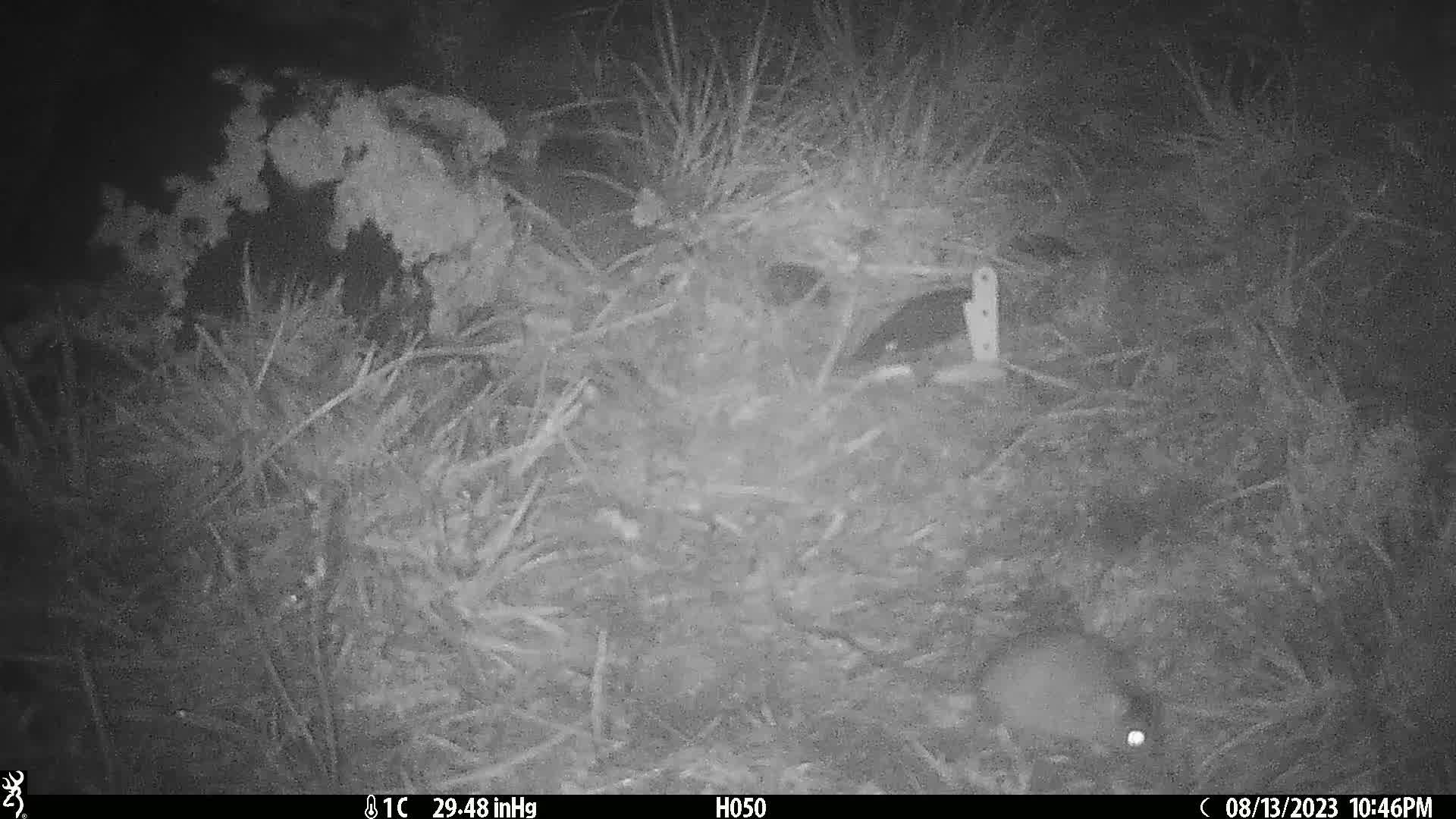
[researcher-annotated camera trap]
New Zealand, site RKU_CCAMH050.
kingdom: Animalia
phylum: Chordata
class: Mammalia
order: Rodentia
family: Muridae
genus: Rattus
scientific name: Rattus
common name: rat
Rat (Rattus).